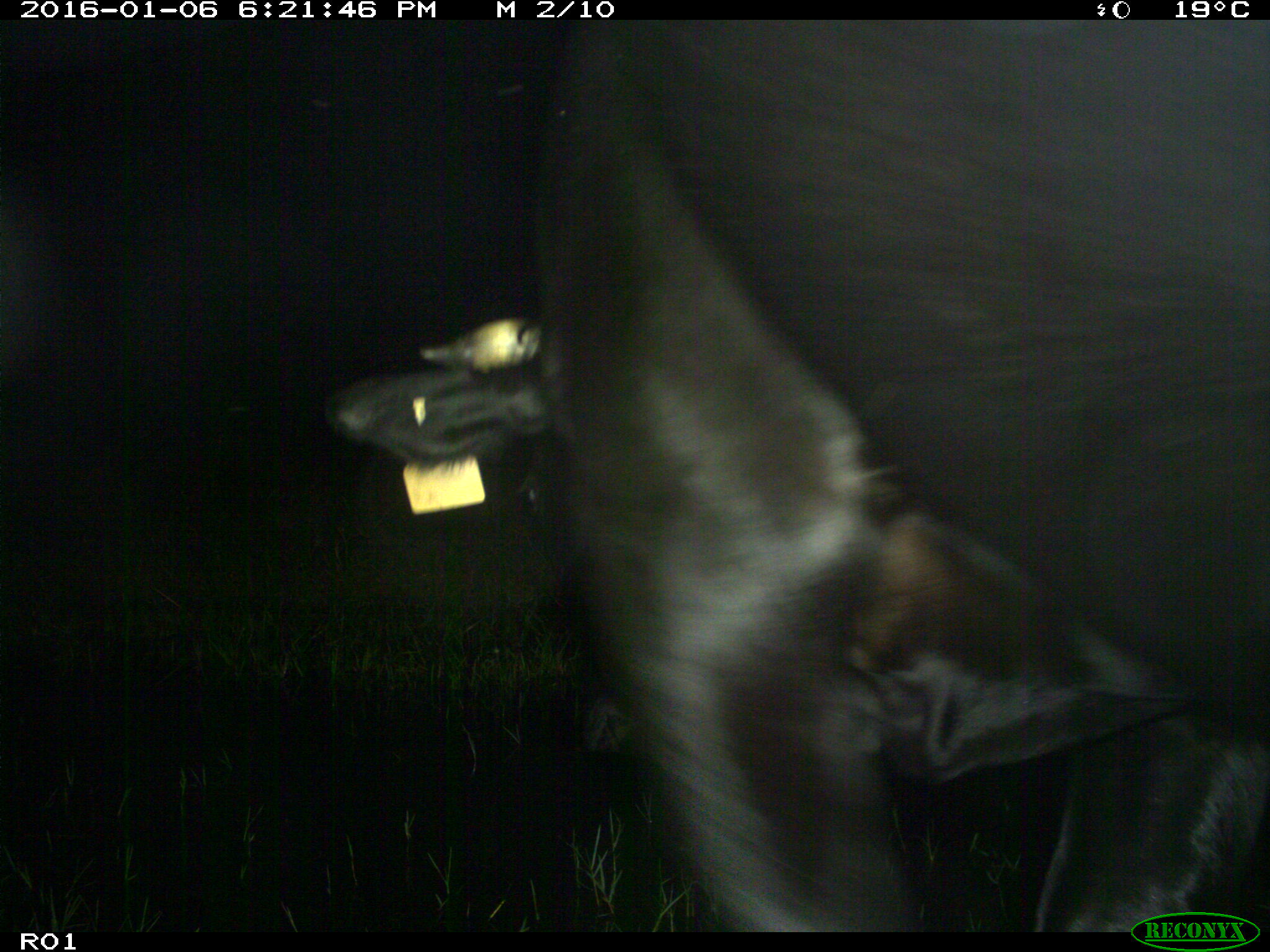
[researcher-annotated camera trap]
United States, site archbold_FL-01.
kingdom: Animalia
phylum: Chordata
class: Mammalia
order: Artiodactyla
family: Bovidae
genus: Bos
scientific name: Bos taurus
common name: domestic cow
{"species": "Bos taurus (domestic cow)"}